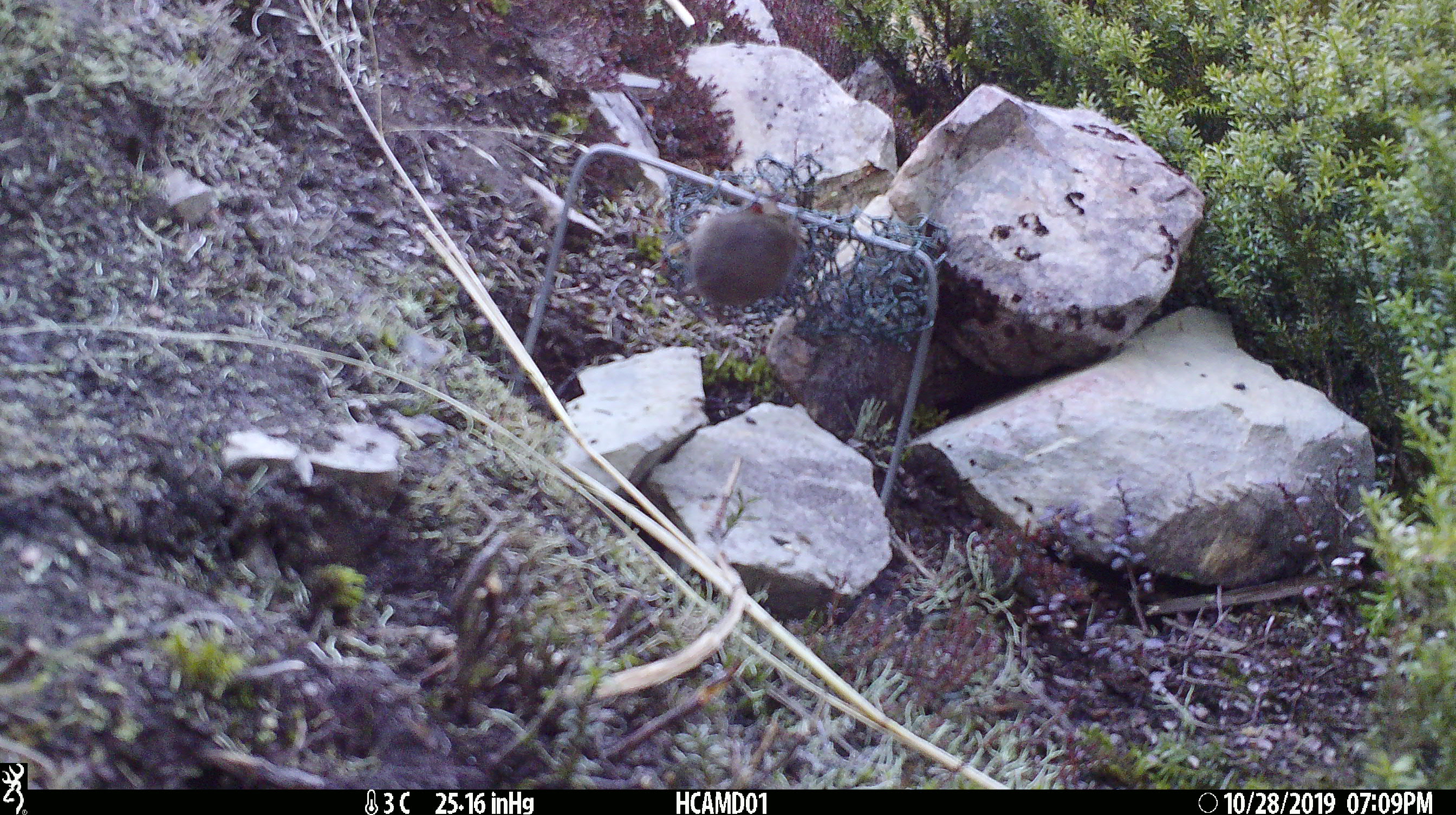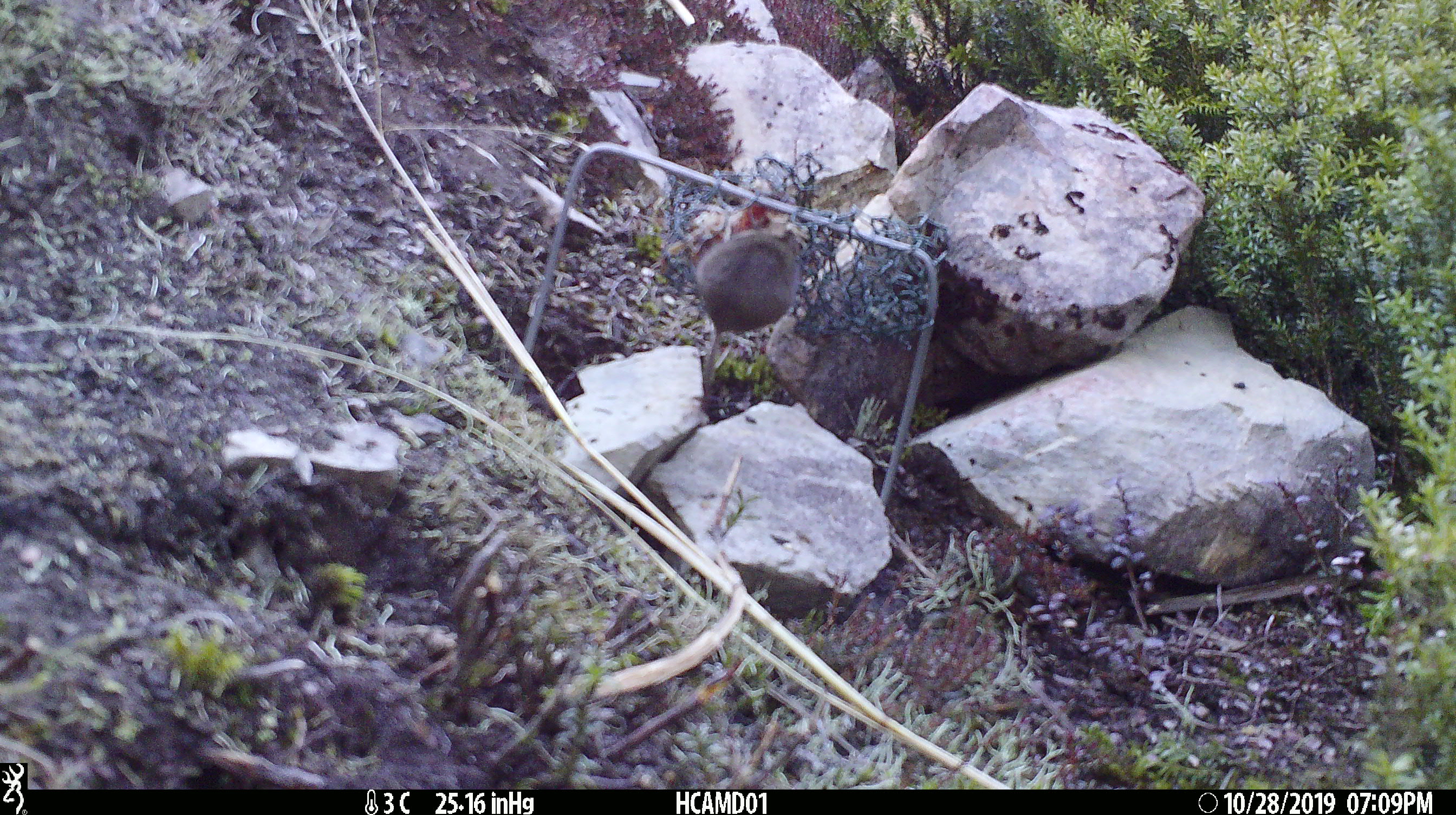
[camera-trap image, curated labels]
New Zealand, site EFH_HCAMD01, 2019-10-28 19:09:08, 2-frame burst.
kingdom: Animalia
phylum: Chordata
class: Mammalia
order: Rodentia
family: Muridae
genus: Mus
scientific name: Mus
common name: mouse